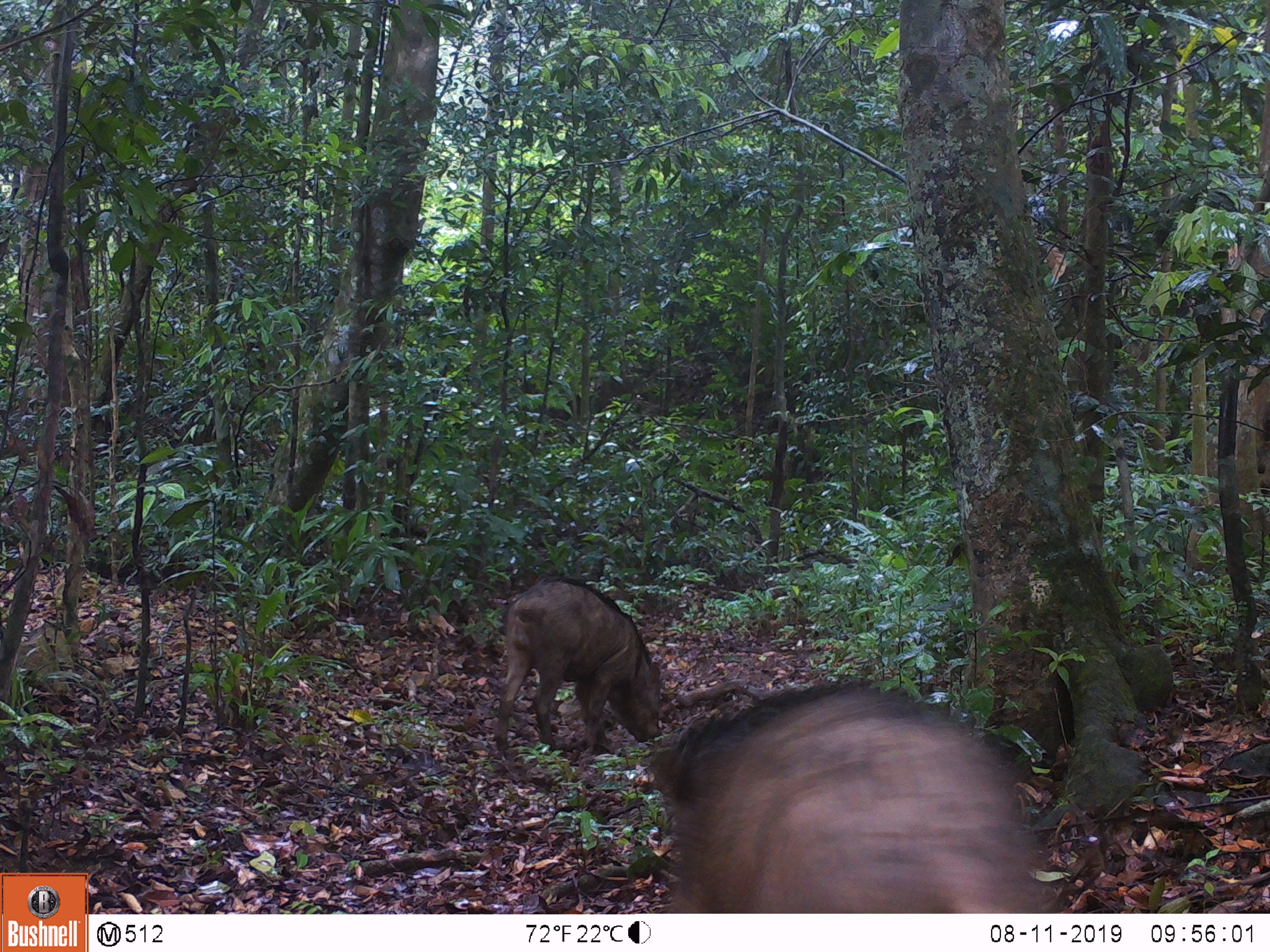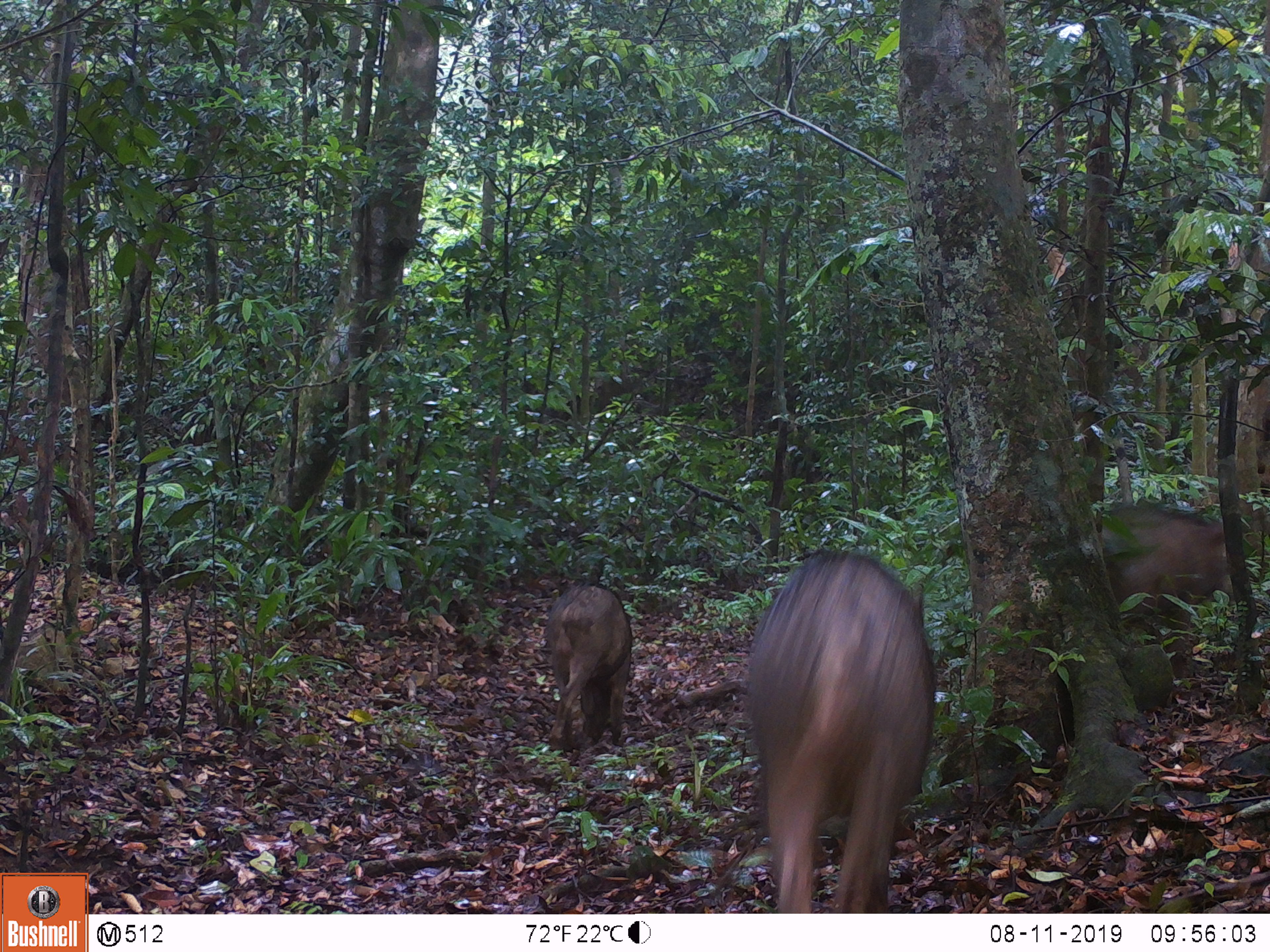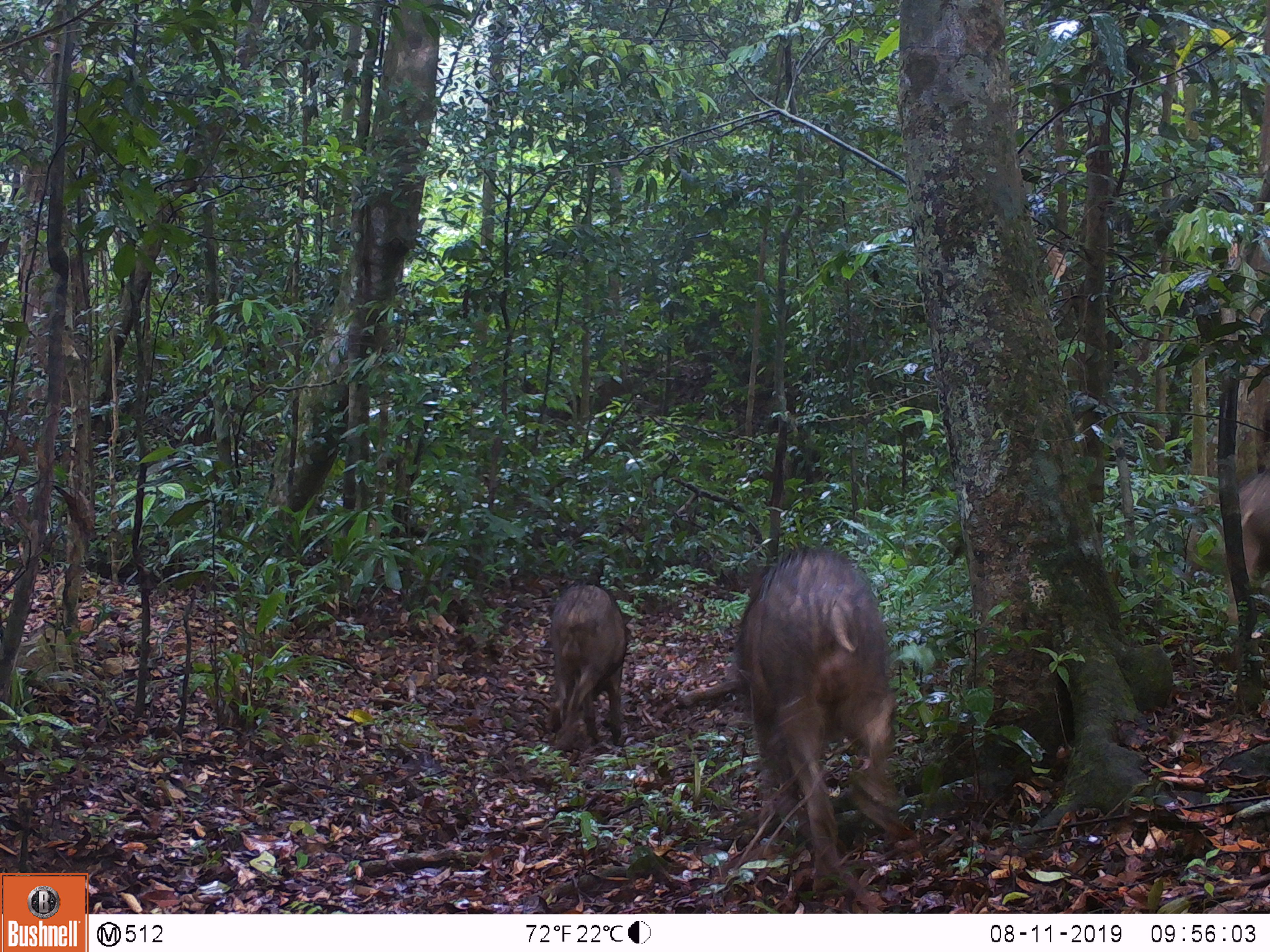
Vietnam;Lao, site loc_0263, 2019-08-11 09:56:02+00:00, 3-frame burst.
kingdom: Animalia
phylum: Chordata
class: Mammalia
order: Artiodactyla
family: Suidae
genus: Sus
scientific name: Sus scrofa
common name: eurasian wild pig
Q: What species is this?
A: Eurasian wild pig (Sus scrofa).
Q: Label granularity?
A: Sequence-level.